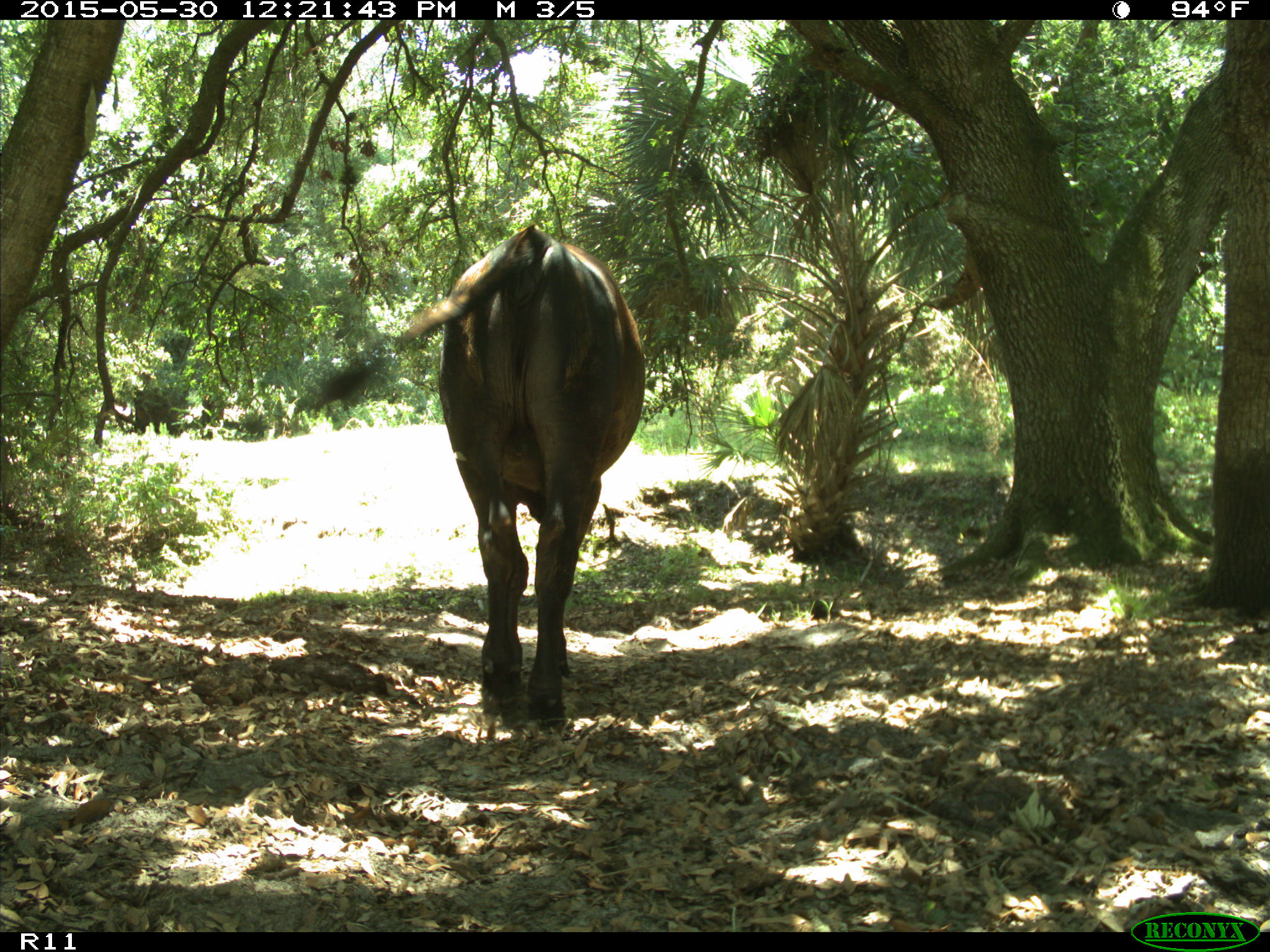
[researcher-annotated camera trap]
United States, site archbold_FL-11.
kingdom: Animalia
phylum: Chordata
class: Mammalia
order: Artiodactyla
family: Bovidae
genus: Bos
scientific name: Bos taurus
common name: domestic cow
Bos taurus (domestic cow).